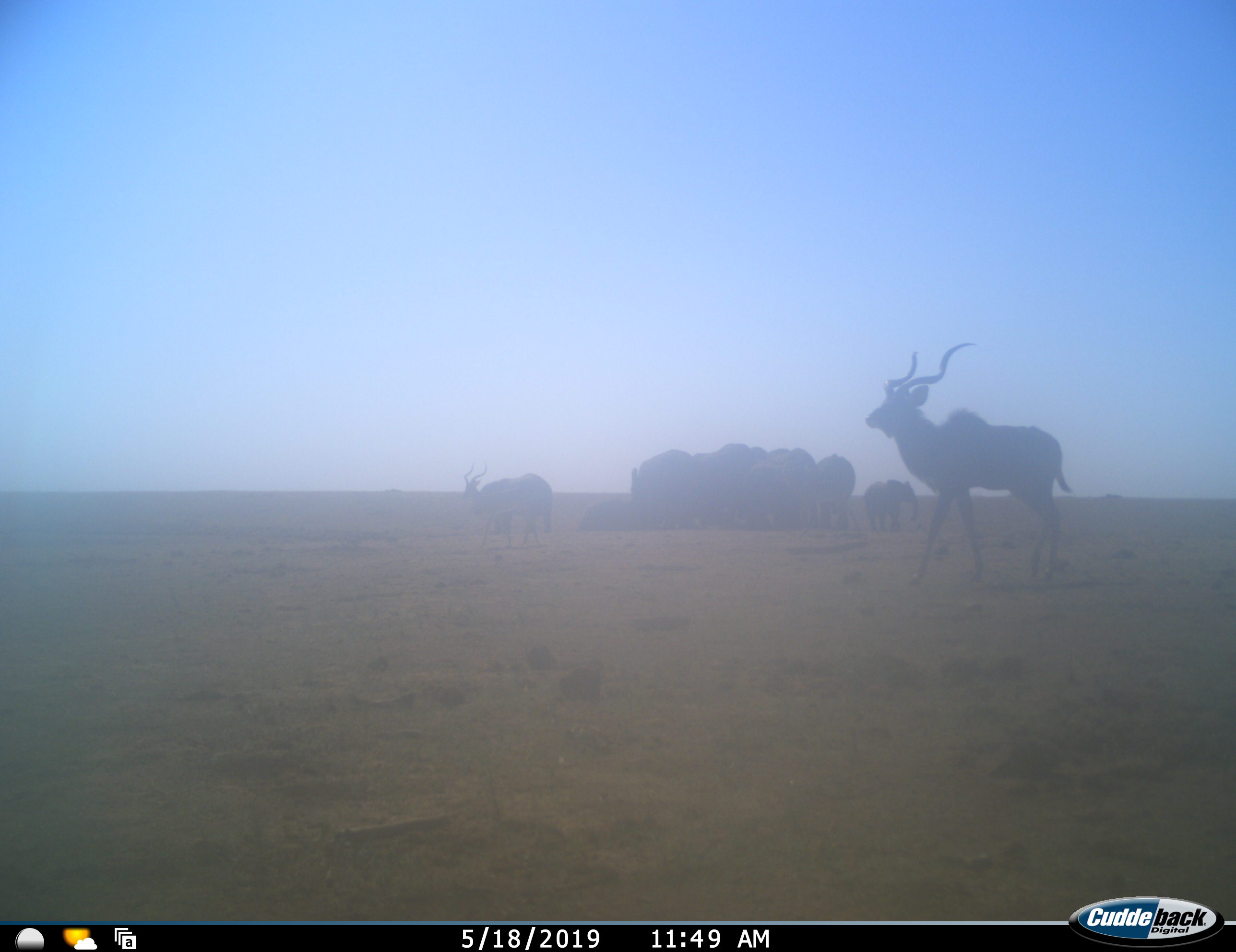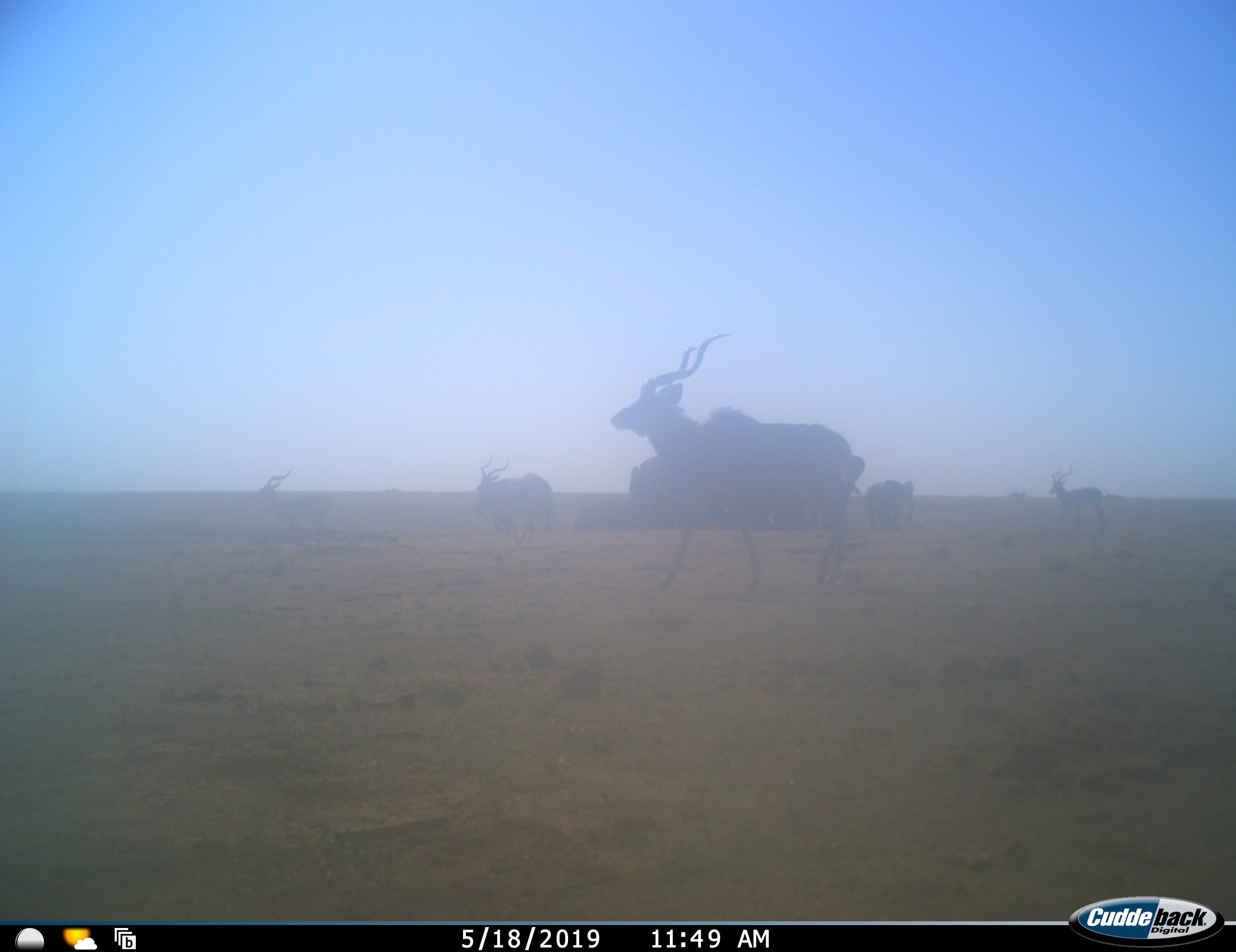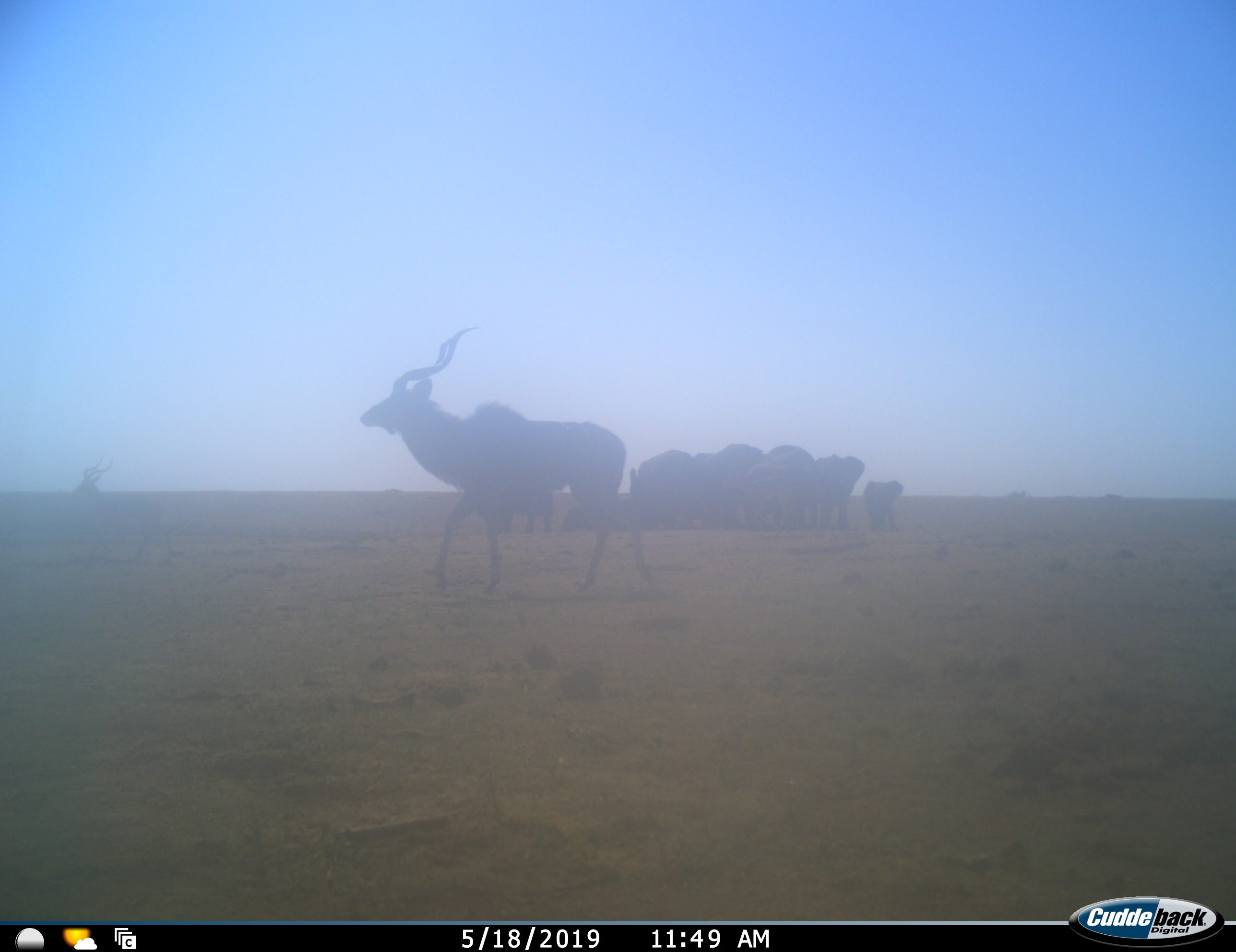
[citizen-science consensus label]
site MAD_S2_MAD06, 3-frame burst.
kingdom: Animalia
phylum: Chordata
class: Mammalia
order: Proboscidea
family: Elephantidae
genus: Loxodonta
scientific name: Loxodonta africana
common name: african bush elephant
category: elephant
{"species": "elephant (african bush elephant) (Loxodonta africana)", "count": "11-50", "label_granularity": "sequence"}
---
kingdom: Animalia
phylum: Chordata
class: Mammalia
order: Artiodactyla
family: Bovidae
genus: Tragelaphus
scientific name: Tragelaphus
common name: kudu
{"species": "kudu (Tragelaphus)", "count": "4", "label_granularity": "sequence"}